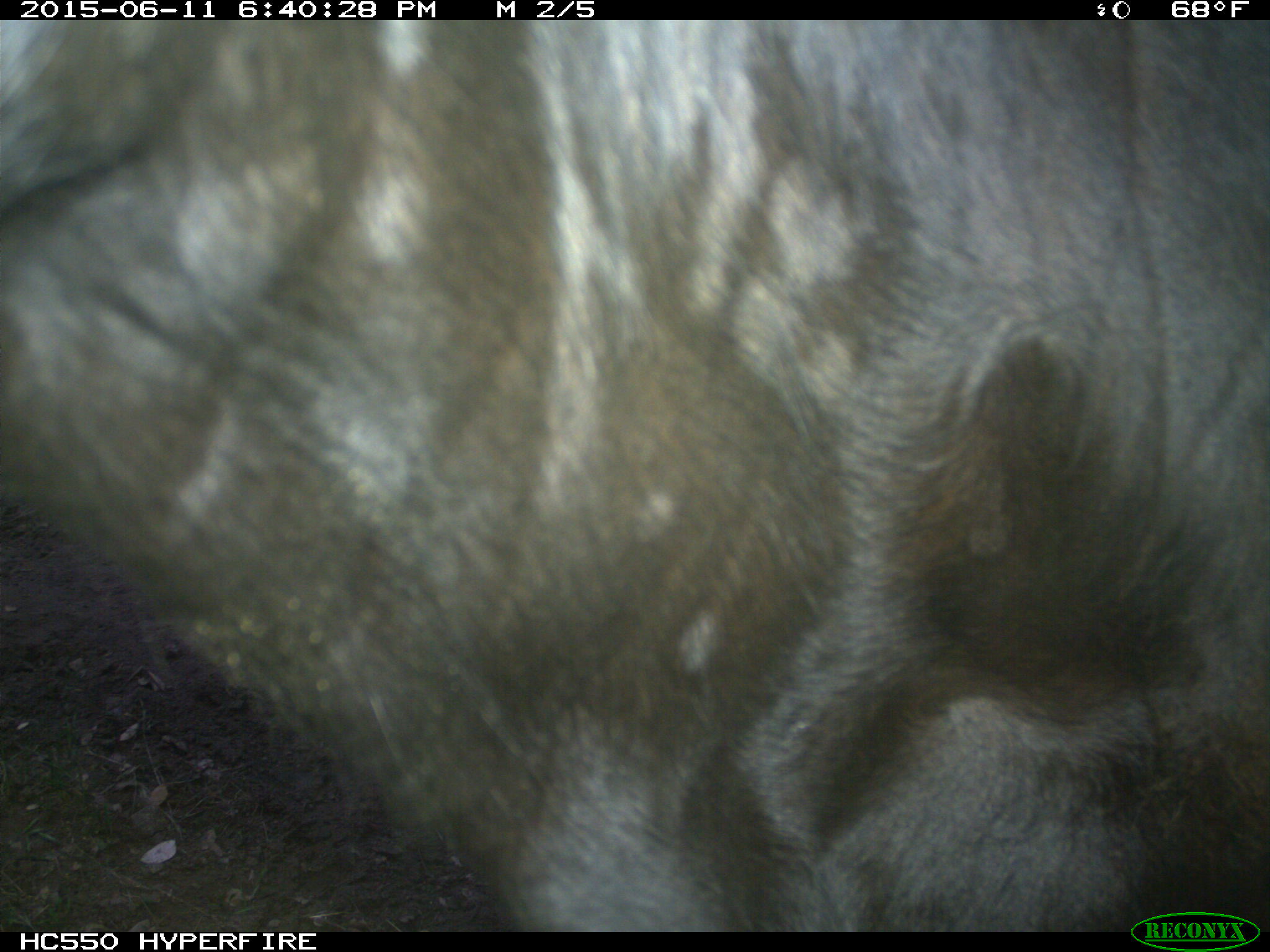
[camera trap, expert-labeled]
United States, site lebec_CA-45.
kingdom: Animalia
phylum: Chordata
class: Mammalia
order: Artiodactyla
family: Bovidae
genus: Bos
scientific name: Bos taurus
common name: domestic cow